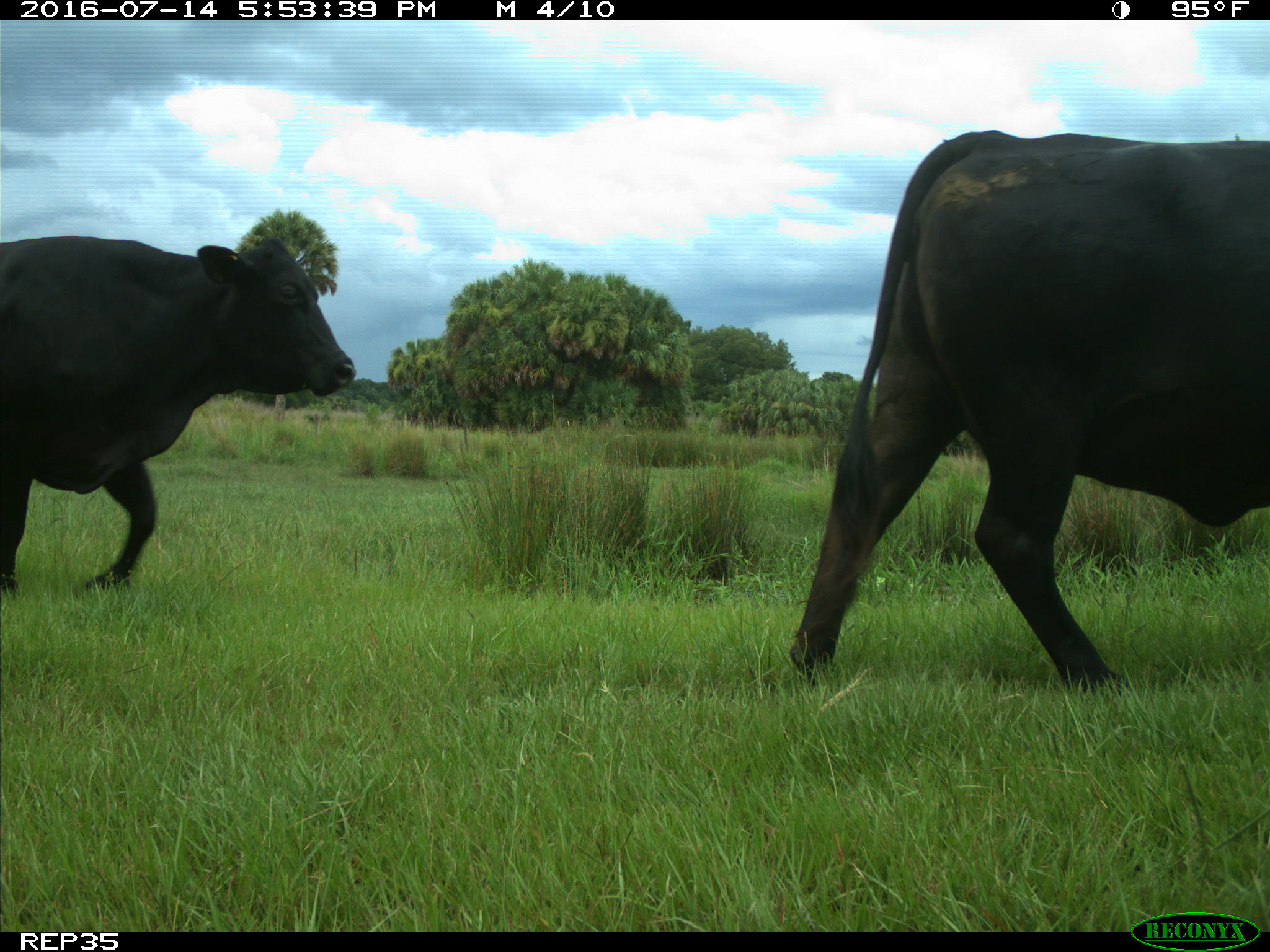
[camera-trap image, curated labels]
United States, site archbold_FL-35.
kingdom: Animalia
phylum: Chordata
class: Mammalia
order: Artiodactyla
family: Bovidae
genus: Bos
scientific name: Bos taurus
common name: domestic cow